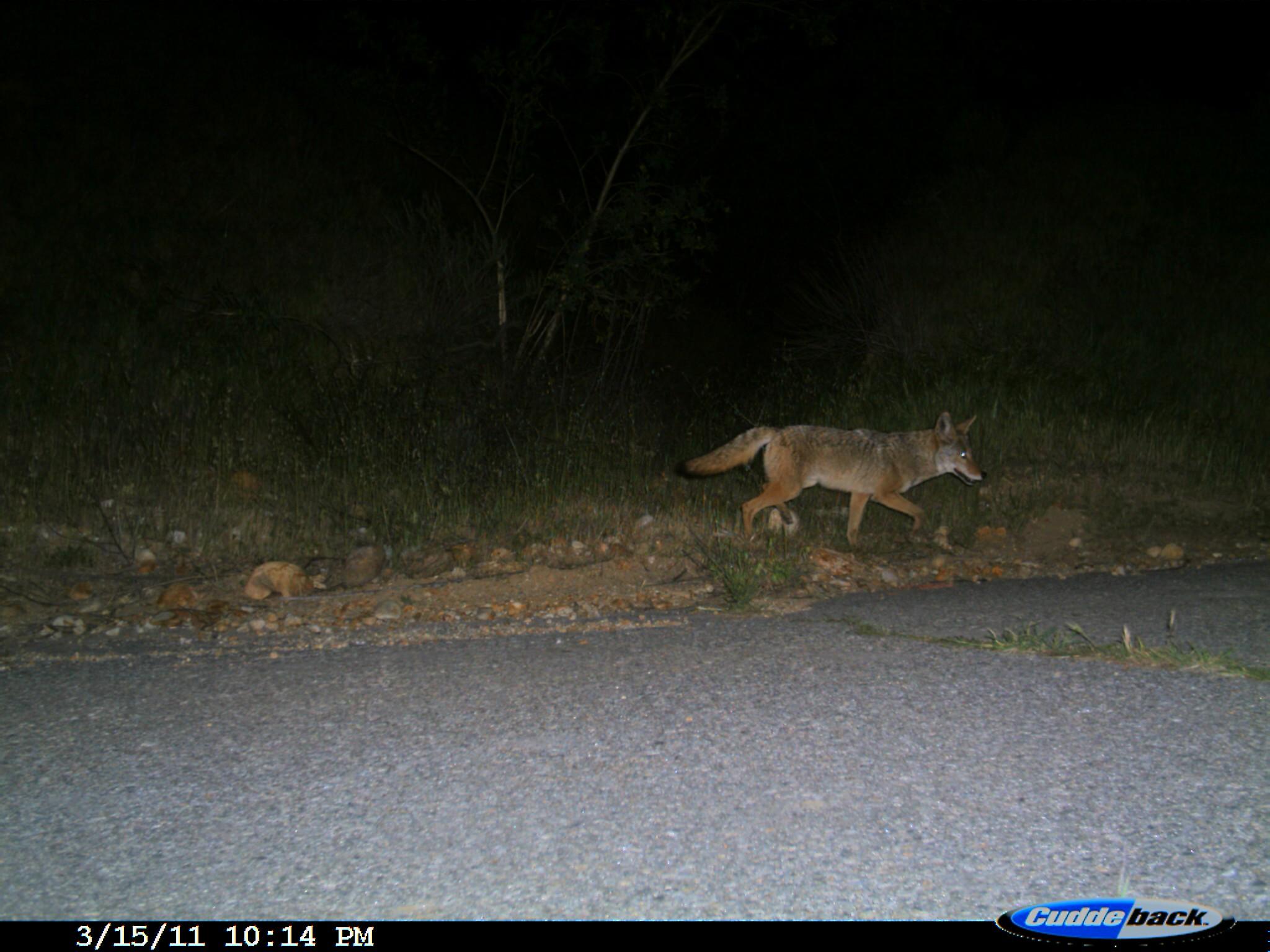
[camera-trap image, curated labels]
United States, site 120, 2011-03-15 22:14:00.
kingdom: Animalia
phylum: Chordata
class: Mammalia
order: Carnivora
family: Canidae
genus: Canis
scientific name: Canis latrans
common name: coyote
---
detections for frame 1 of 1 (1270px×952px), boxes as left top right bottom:
coyote: 667 408 995 552